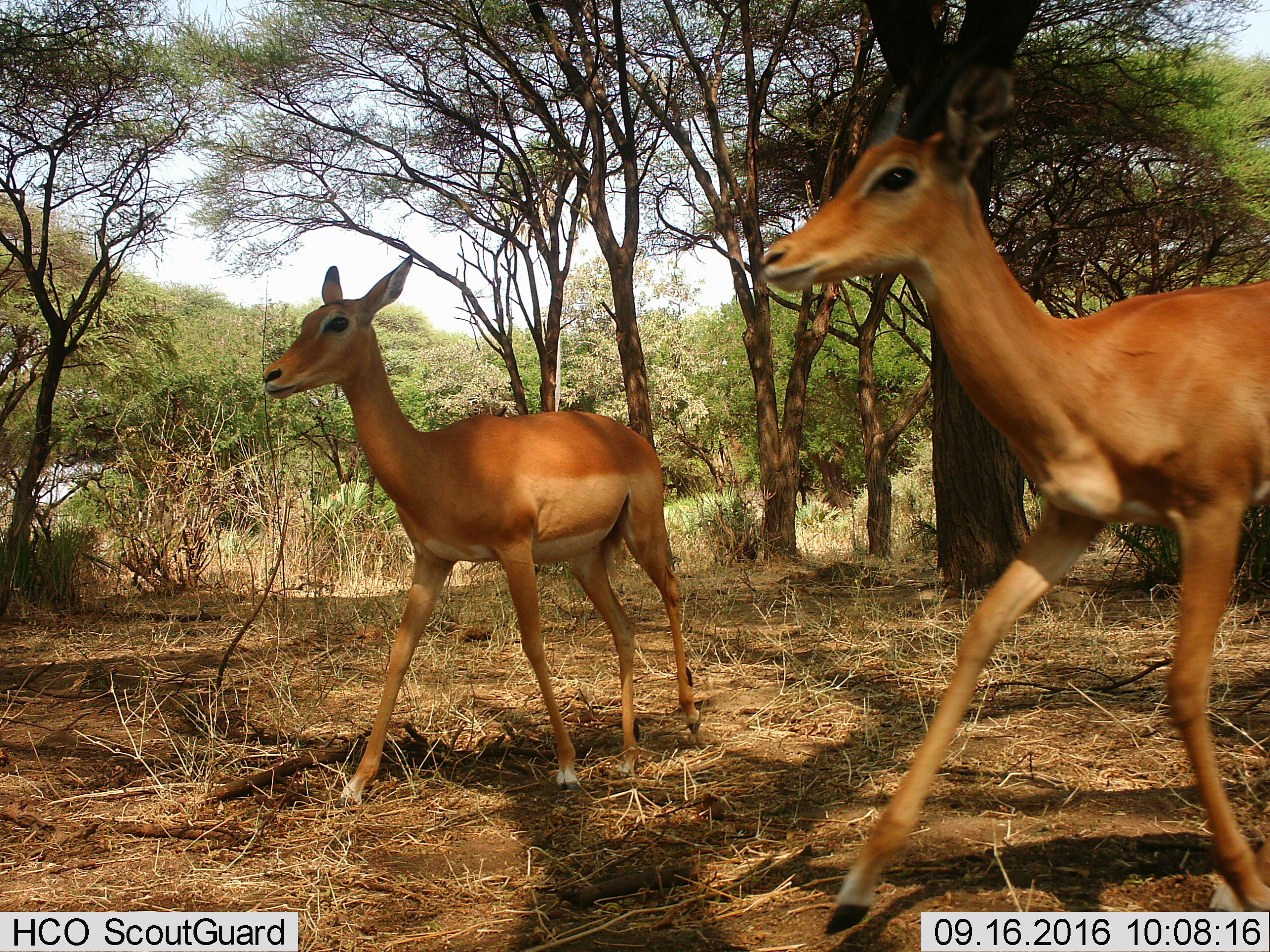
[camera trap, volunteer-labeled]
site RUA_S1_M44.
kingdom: Animalia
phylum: Chordata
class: Mammalia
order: Artiodactyla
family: Bovidae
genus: Aepyceros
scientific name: Aepyceros melampus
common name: impala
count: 2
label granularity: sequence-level